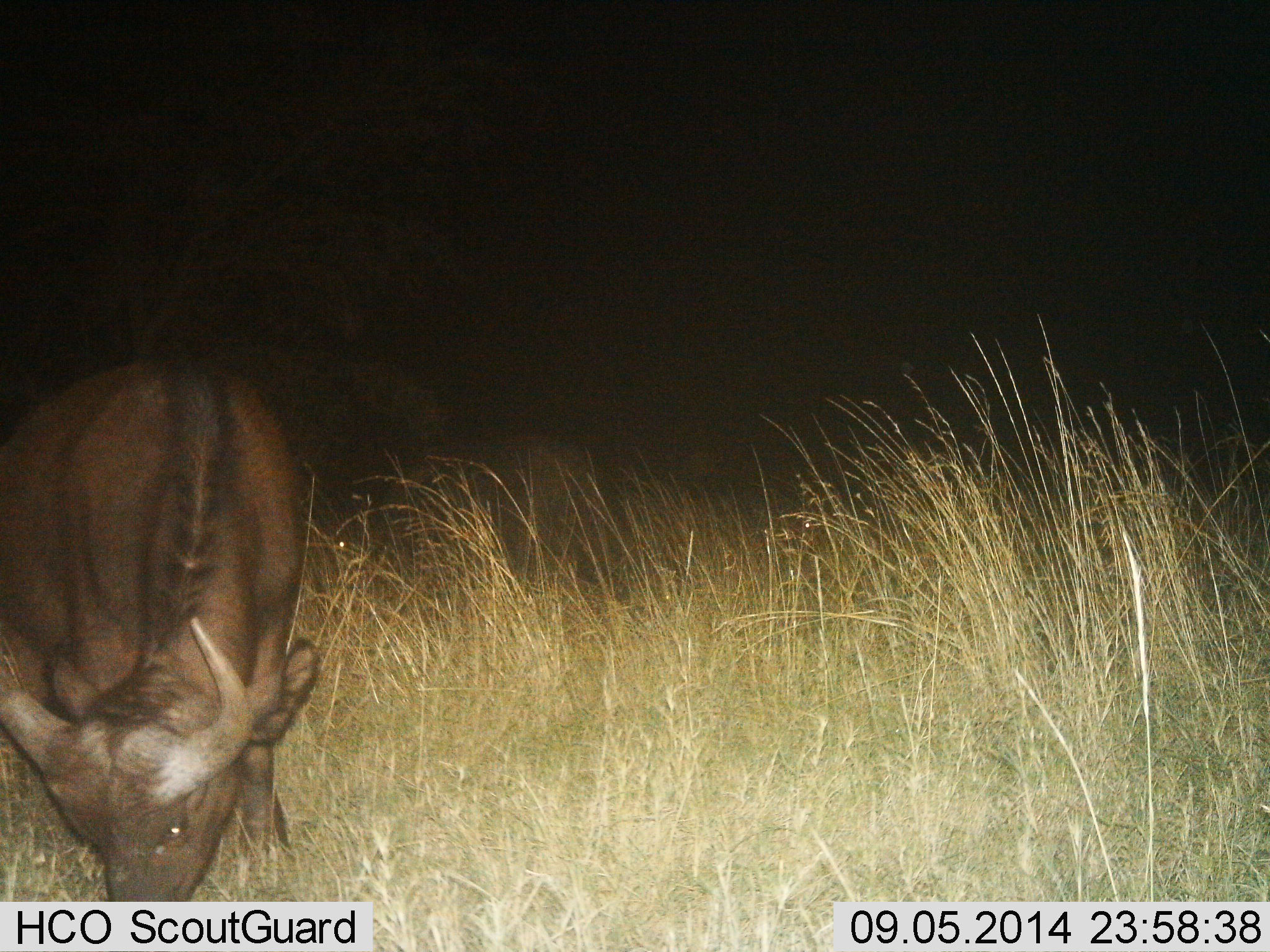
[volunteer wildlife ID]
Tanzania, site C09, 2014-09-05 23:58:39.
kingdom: Animalia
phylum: Chordata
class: Mammalia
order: Artiodactyla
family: Bovidae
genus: Syncerus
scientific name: Syncerus caffer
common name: cape buffalo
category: buffalo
Buffalo (cape buffalo) (Syncerus caffer), count 1. Behavior (volunteer vote fractions): standing 20%, resting 0%, moving 0%, interacting 0%. Young present (vote fraction): 10%. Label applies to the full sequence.